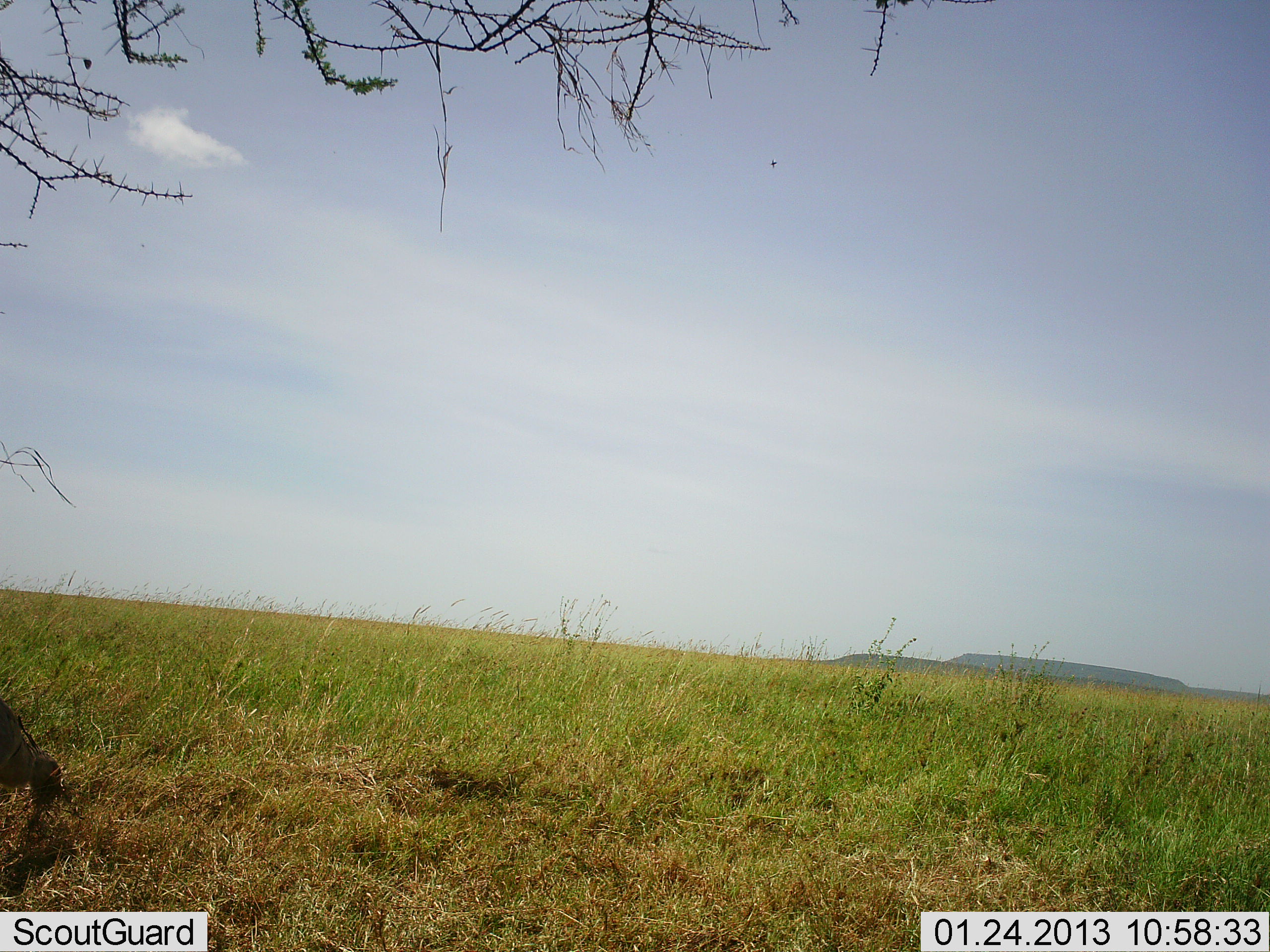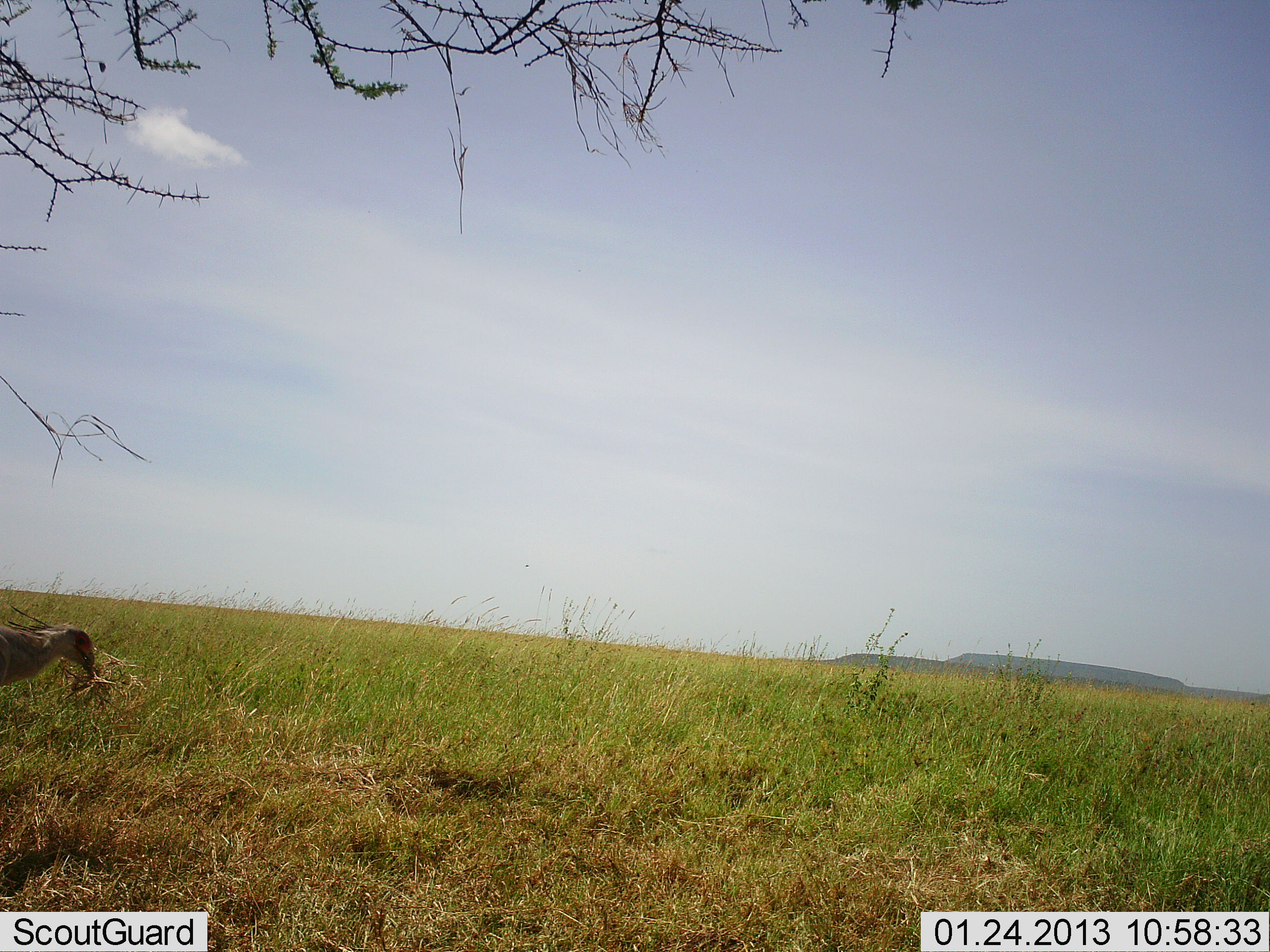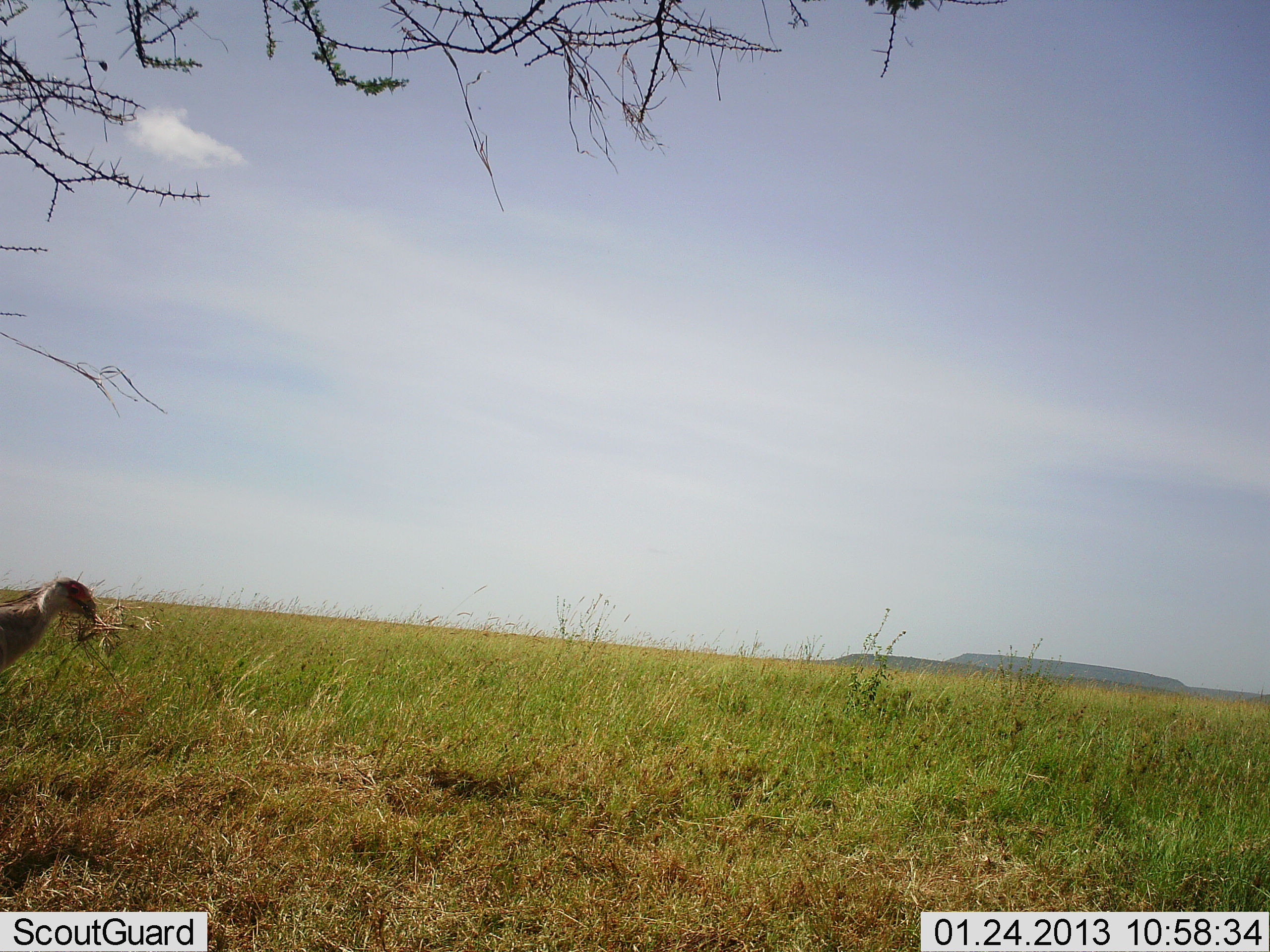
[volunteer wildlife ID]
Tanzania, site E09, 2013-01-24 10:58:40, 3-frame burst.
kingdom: Animalia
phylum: Chordata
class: Aves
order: Accipitriformes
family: Sagittariidae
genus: Sagittarius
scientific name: Sagittarius serpentarius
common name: secretary bird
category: secretarybird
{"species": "secretarybird (secretary bird) (Sagittarius serpentarius)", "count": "1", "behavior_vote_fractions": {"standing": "40%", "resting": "0%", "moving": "20%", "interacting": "10%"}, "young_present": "0%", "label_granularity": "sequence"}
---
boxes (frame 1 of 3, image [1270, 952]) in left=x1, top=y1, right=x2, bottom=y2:
animal: left=0, top=694, right=69, bottom=811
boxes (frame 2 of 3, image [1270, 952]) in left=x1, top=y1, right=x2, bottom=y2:
animal: left=0, top=603, right=99, bottom=691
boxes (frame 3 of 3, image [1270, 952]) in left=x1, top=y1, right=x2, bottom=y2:
animal: left=0, top=576, right=106, bottom=675